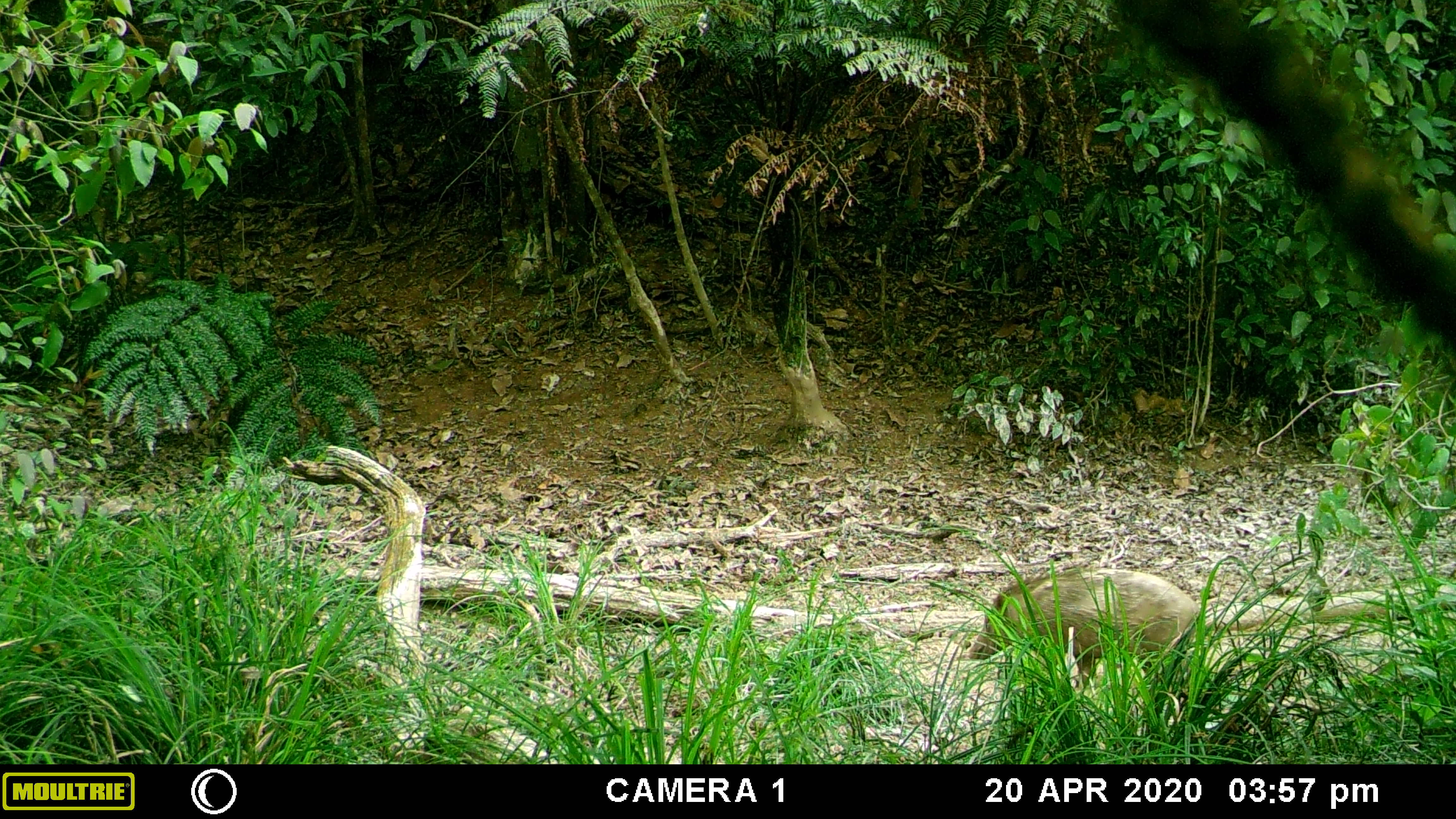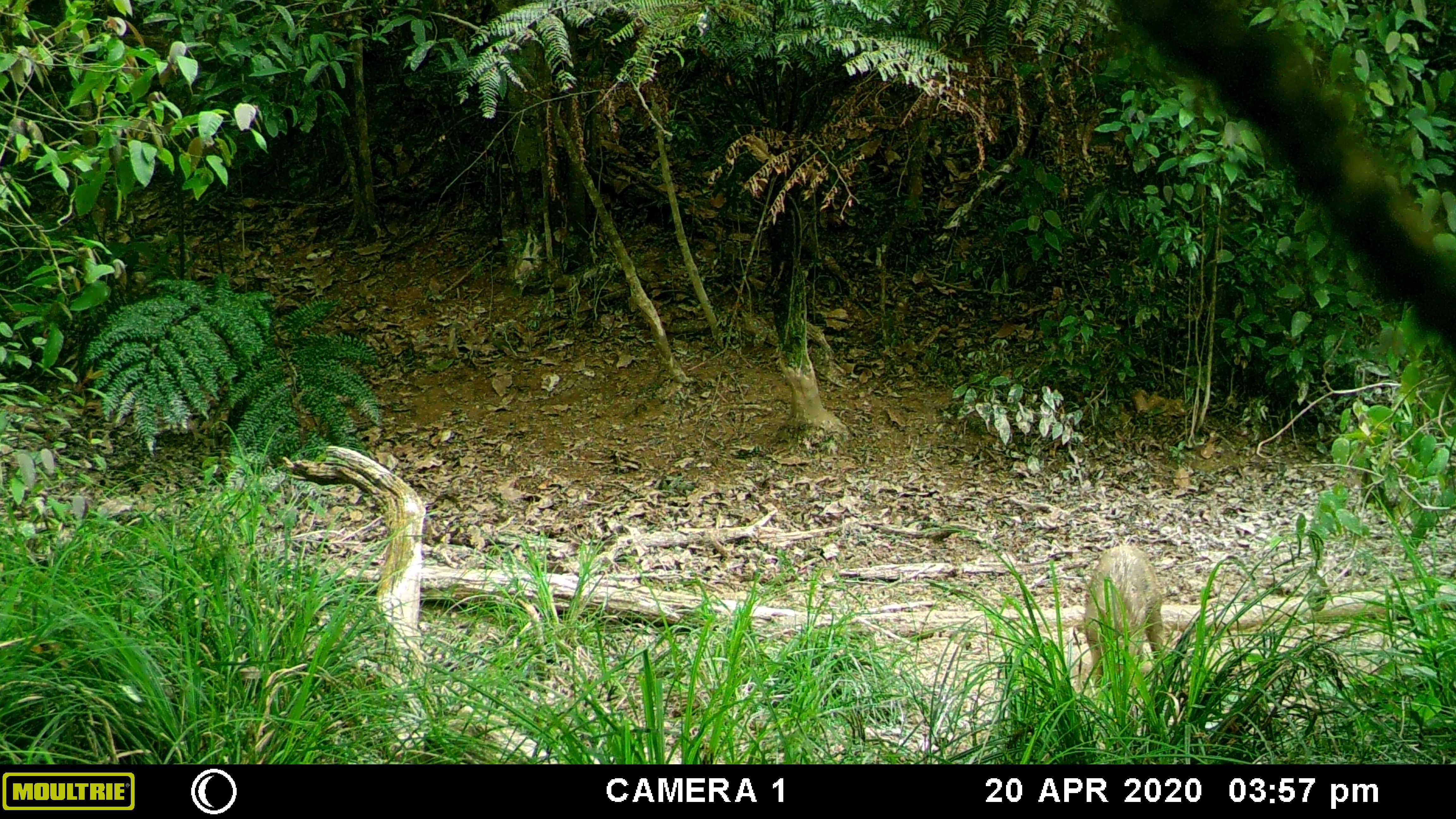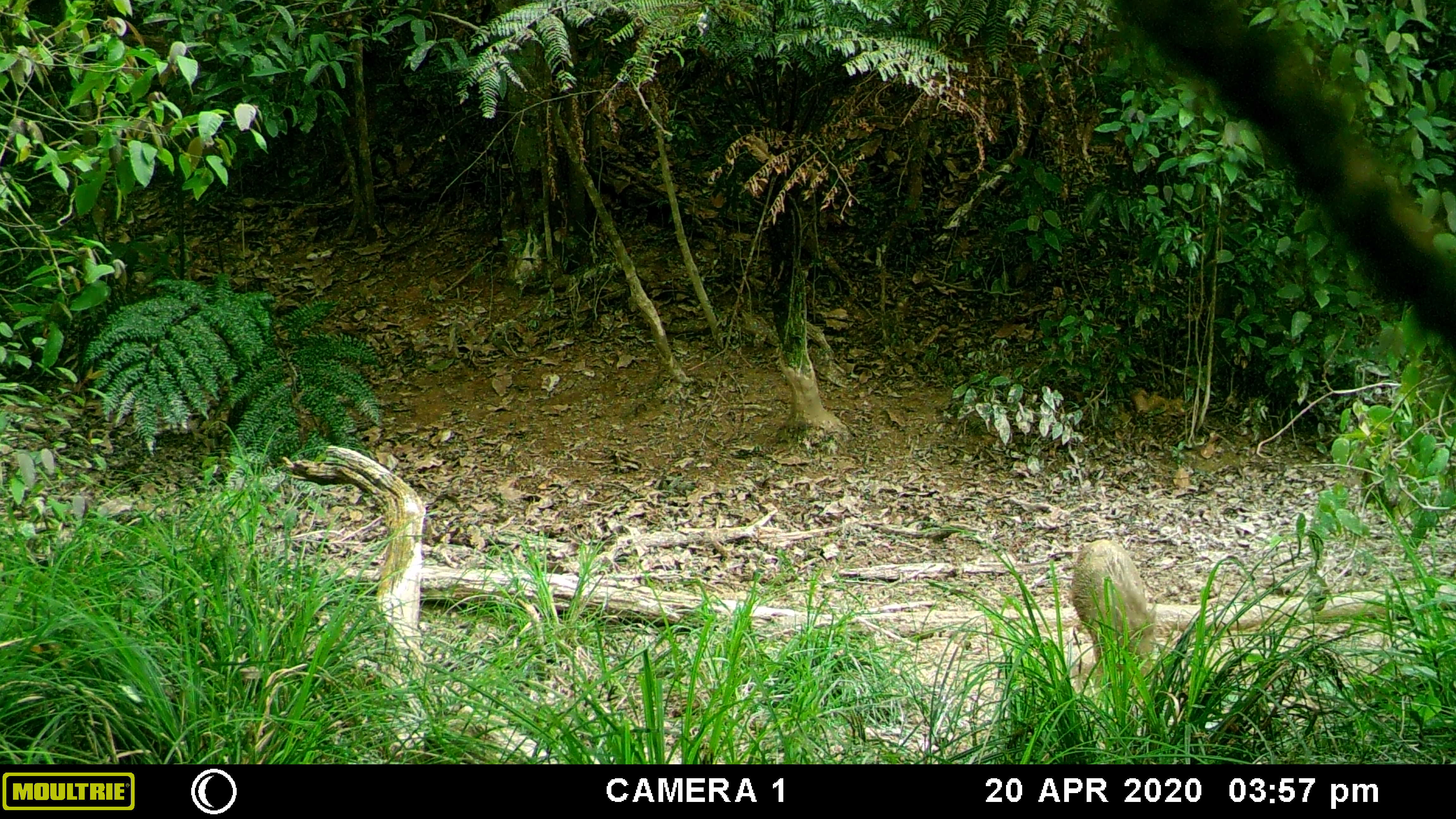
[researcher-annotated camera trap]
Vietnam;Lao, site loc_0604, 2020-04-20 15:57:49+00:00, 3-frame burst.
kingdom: Animalia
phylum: Chordata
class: Mammalia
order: Artiodactyla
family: Suidae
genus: Sus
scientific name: Sus scrofa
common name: eurasian wild pig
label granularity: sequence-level